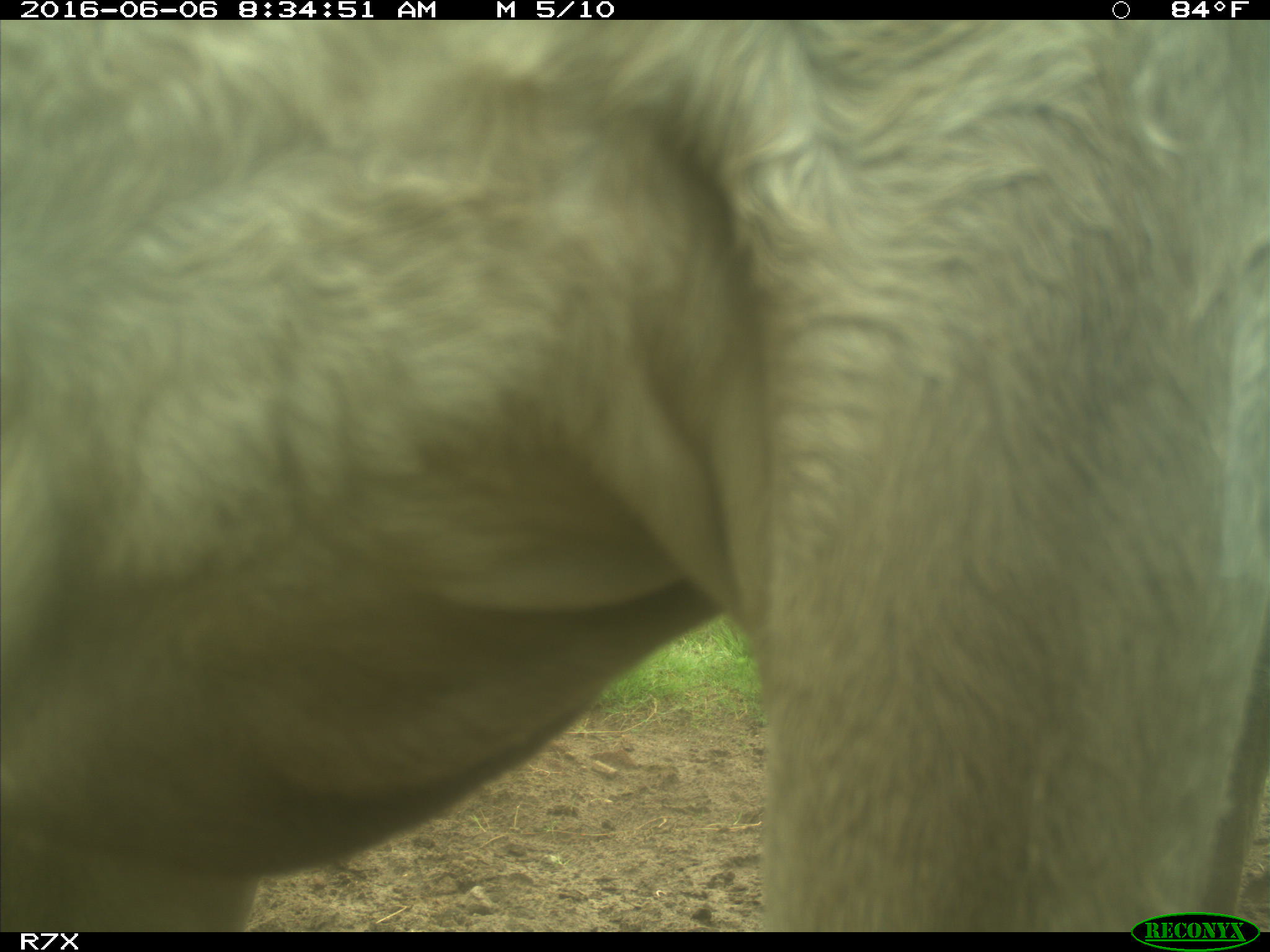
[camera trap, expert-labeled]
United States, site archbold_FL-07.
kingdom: Animalia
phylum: Chordata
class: Mammalia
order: Artiodactyla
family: Bovidae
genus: Bos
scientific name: Bos taurus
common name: domestic cow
Bos taurus (domestic cow).